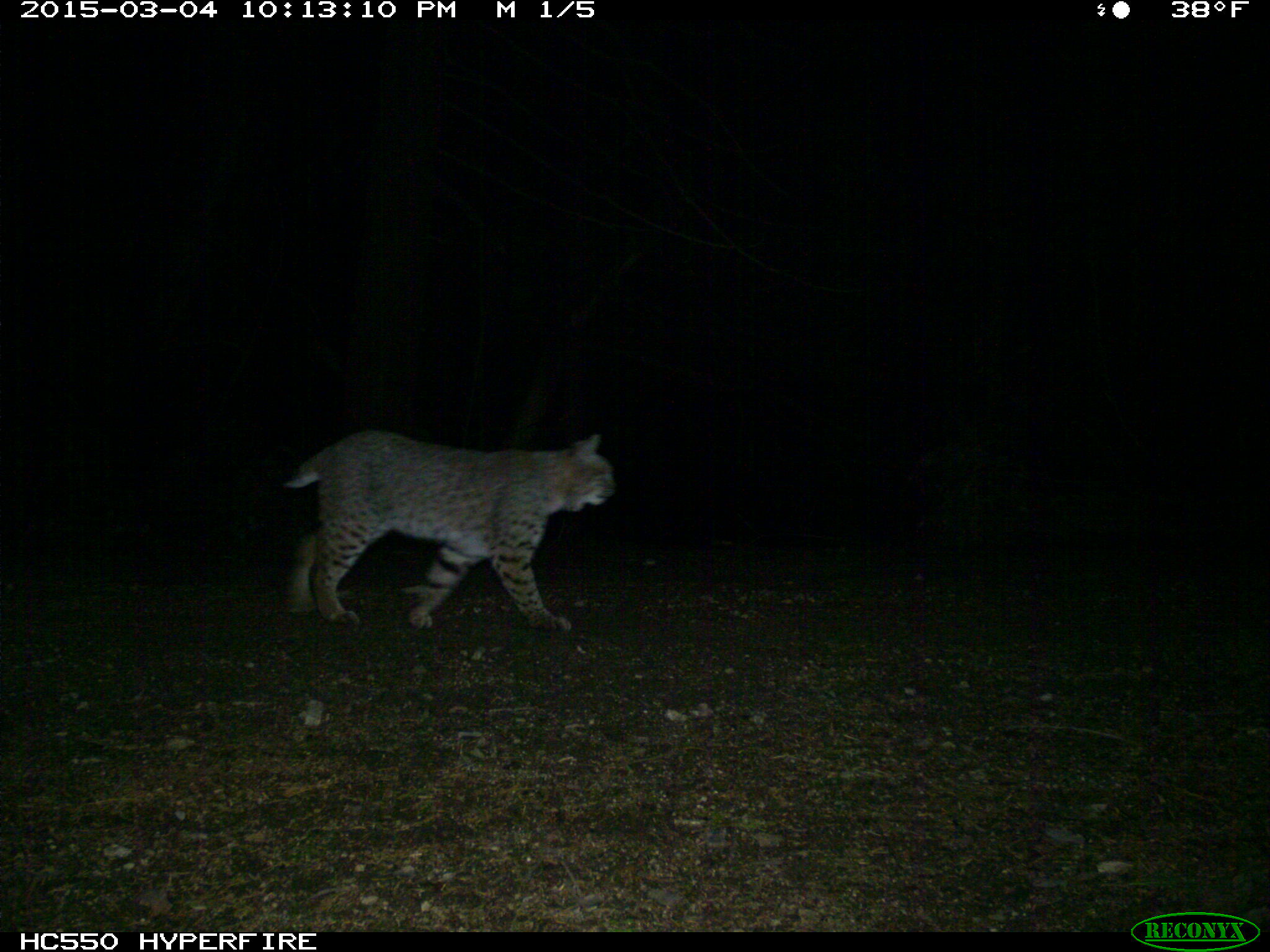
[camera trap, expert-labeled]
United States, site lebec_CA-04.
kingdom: Animalia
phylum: Chordata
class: Mammalia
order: Carnivora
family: Felidae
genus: Lynx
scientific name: Lynx rufus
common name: bobcat